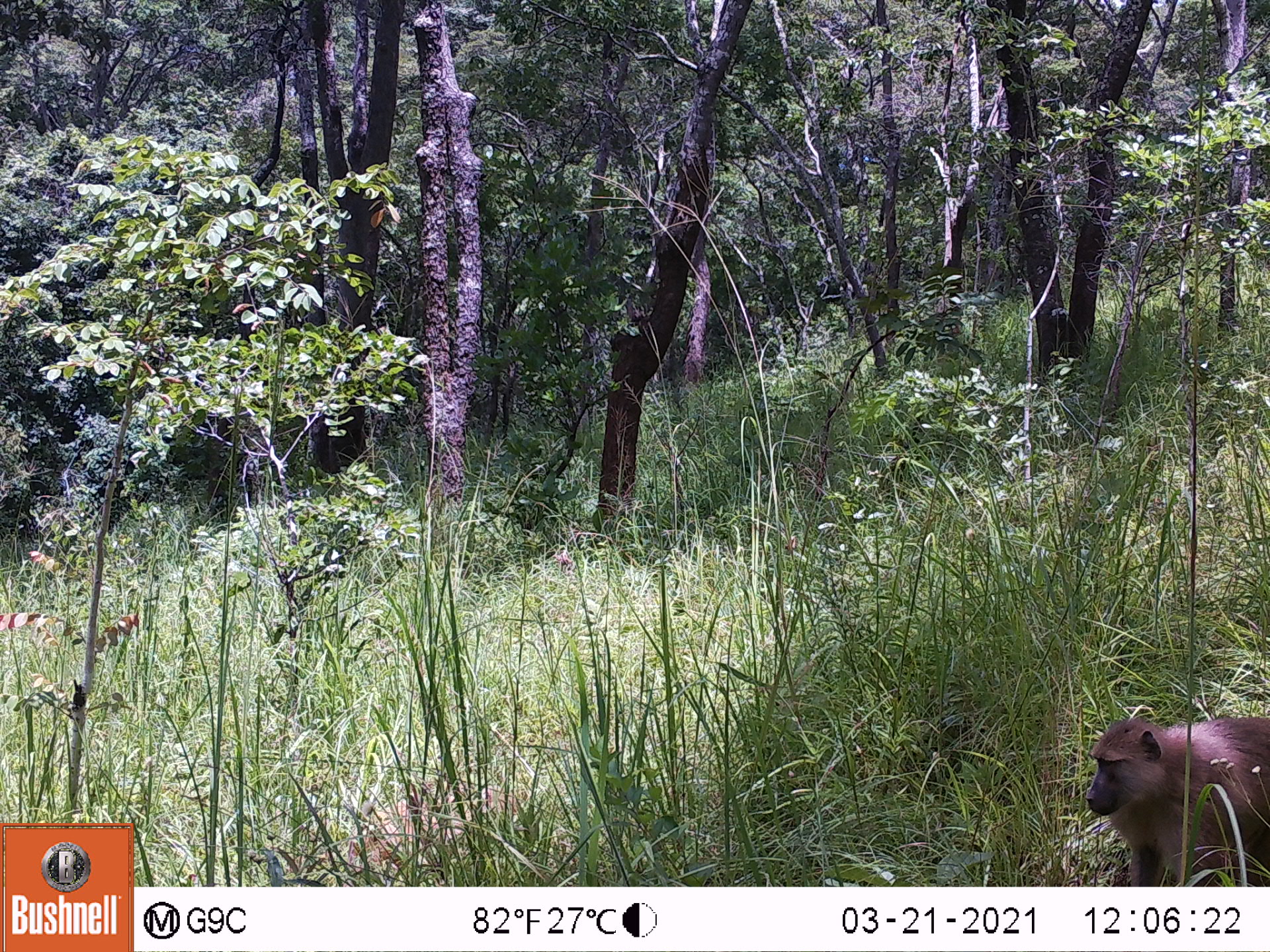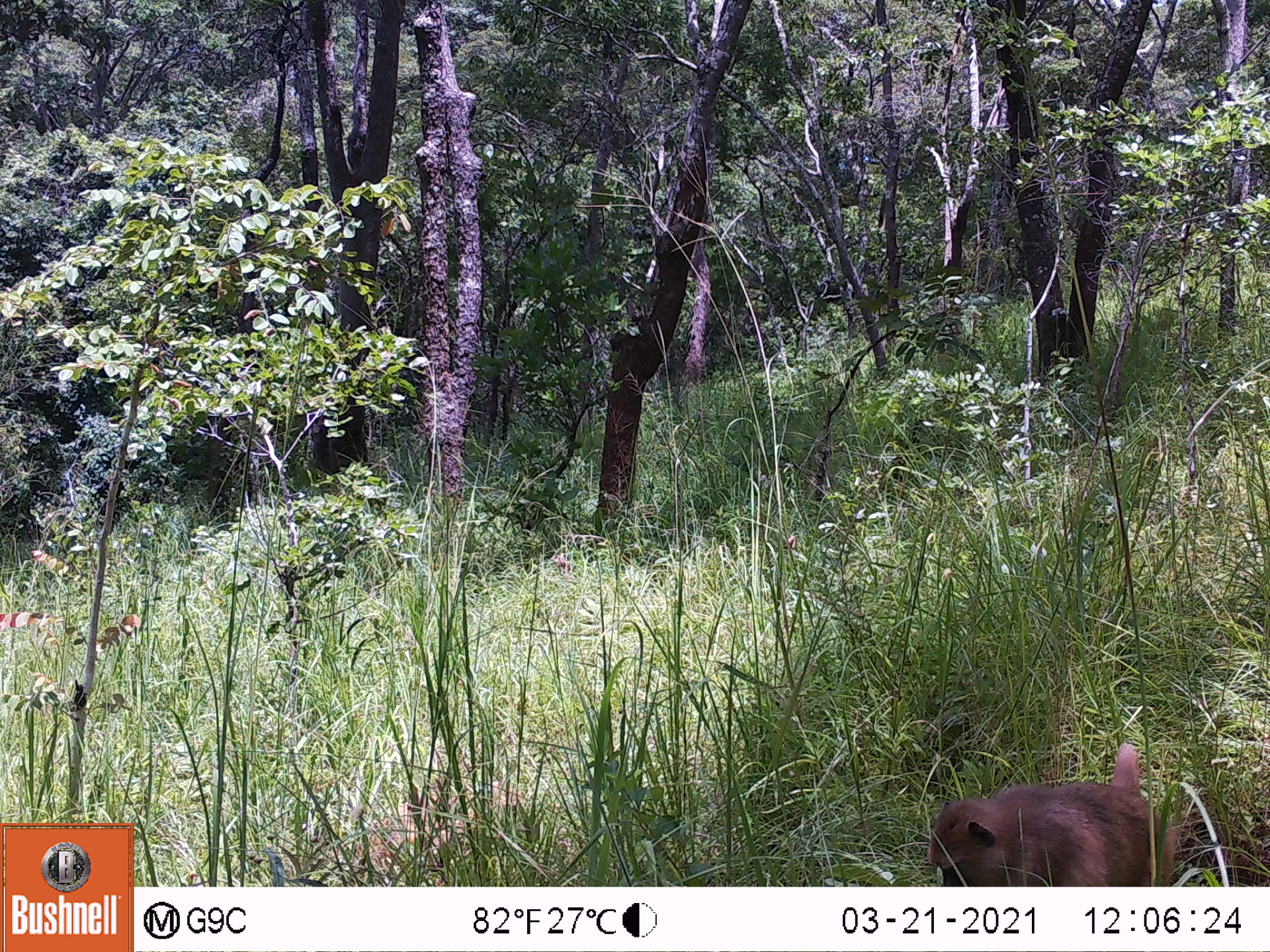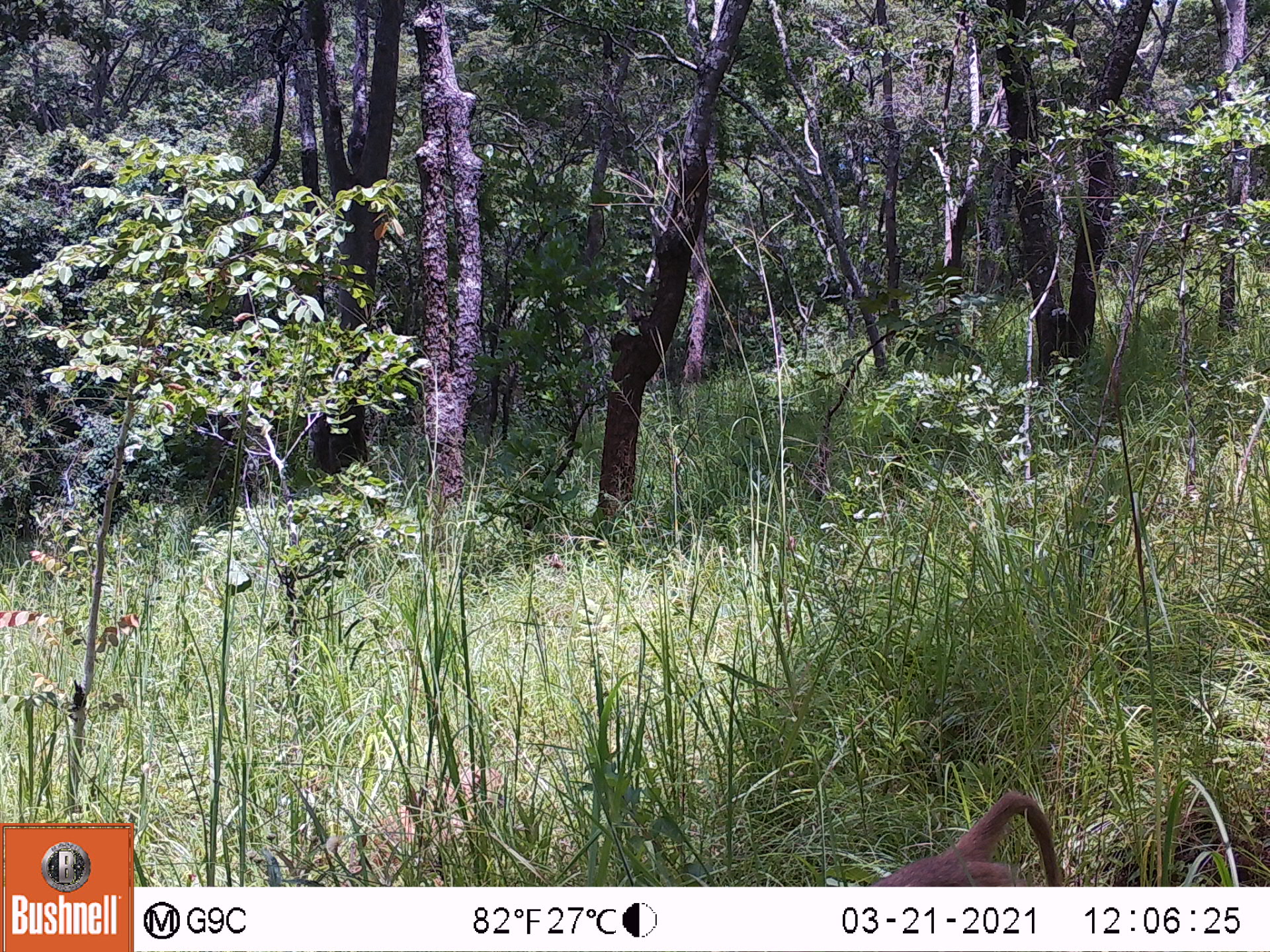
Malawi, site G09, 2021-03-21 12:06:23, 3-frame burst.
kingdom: Animalia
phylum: Chordata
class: Mammalia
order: Primates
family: Cercopithecidae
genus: Papio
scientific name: Papio cynocephalus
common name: yellow baboon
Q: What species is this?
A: Yellow baboon (Papio cynocephalus).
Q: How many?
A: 1.